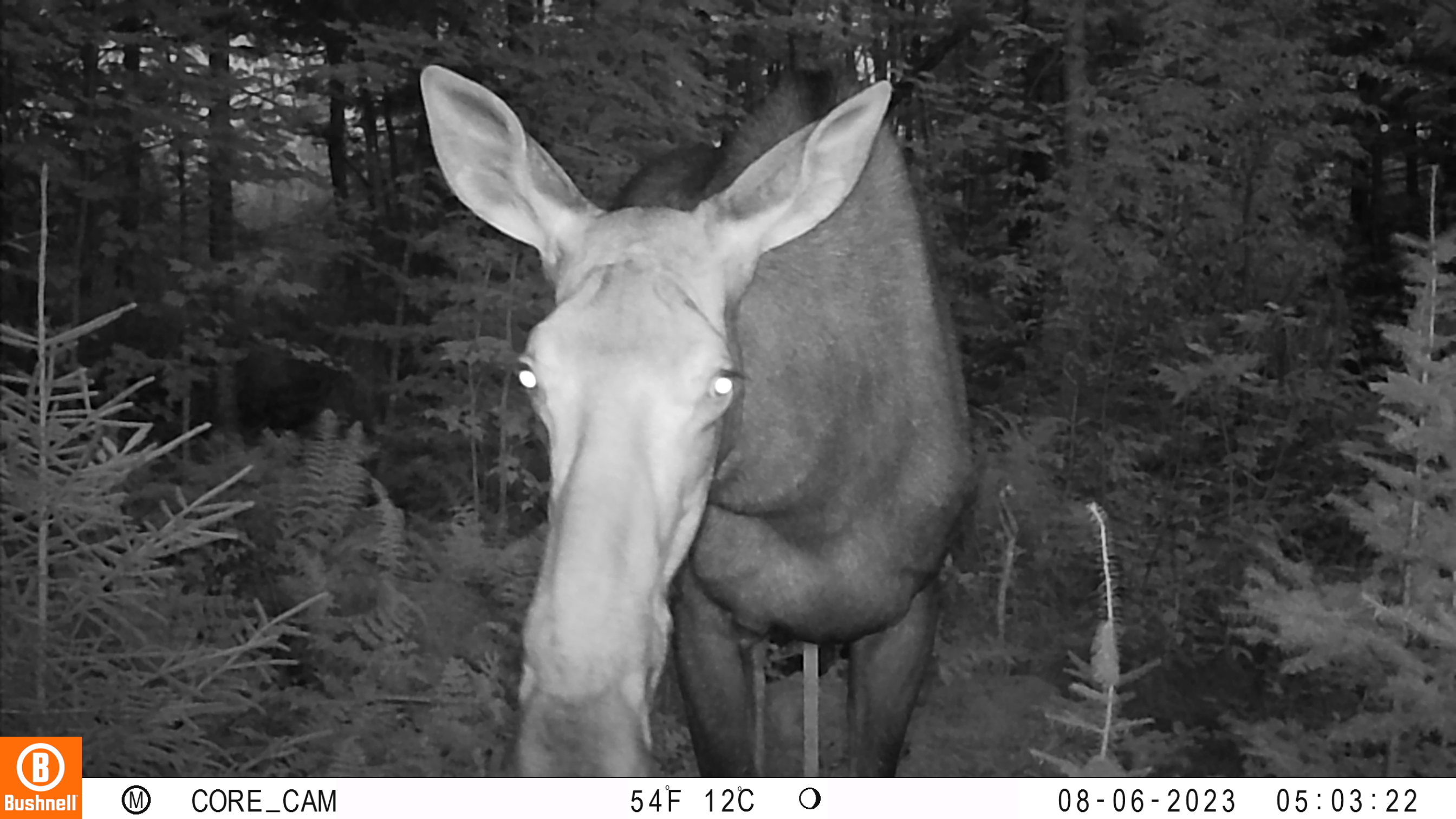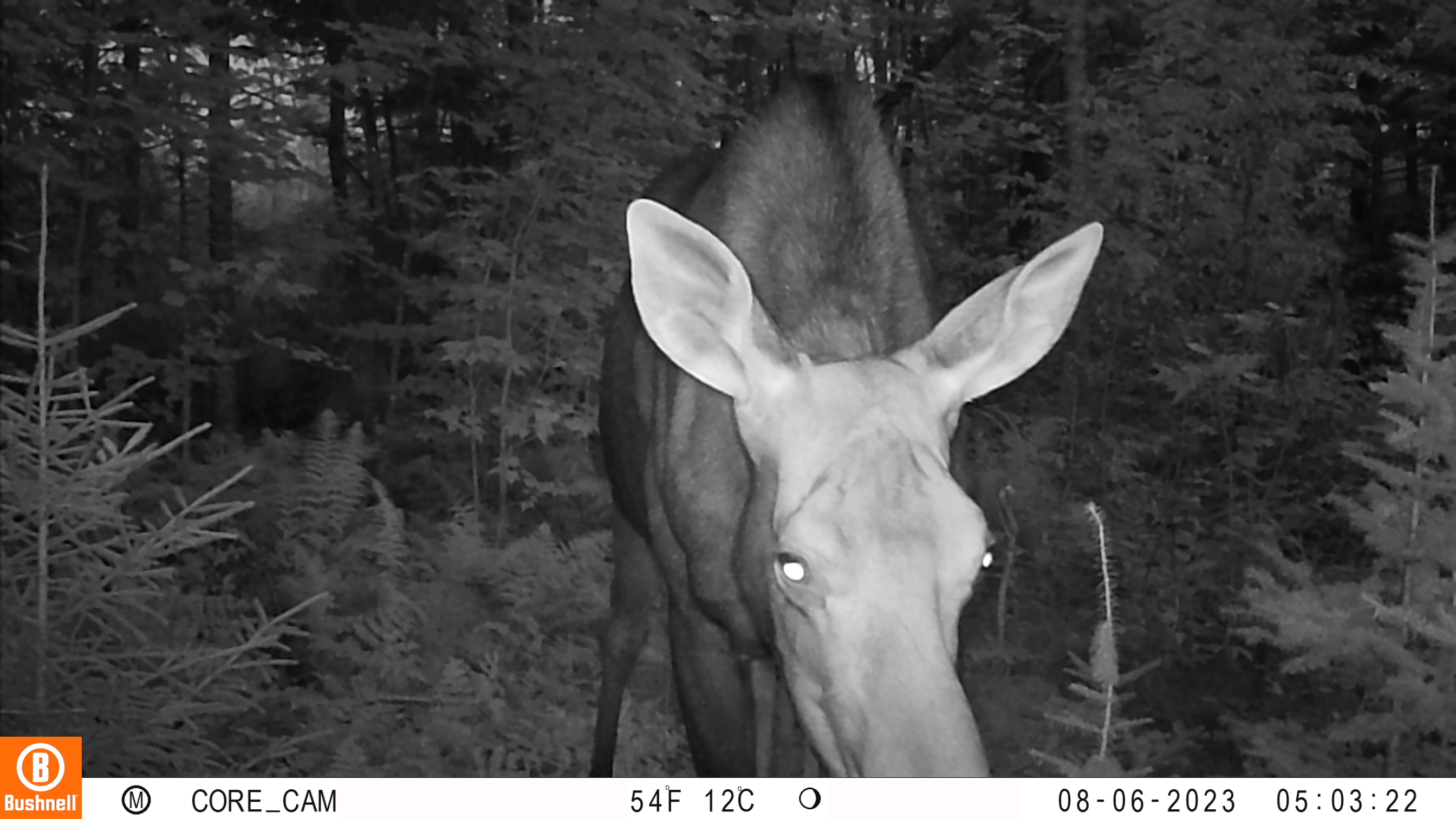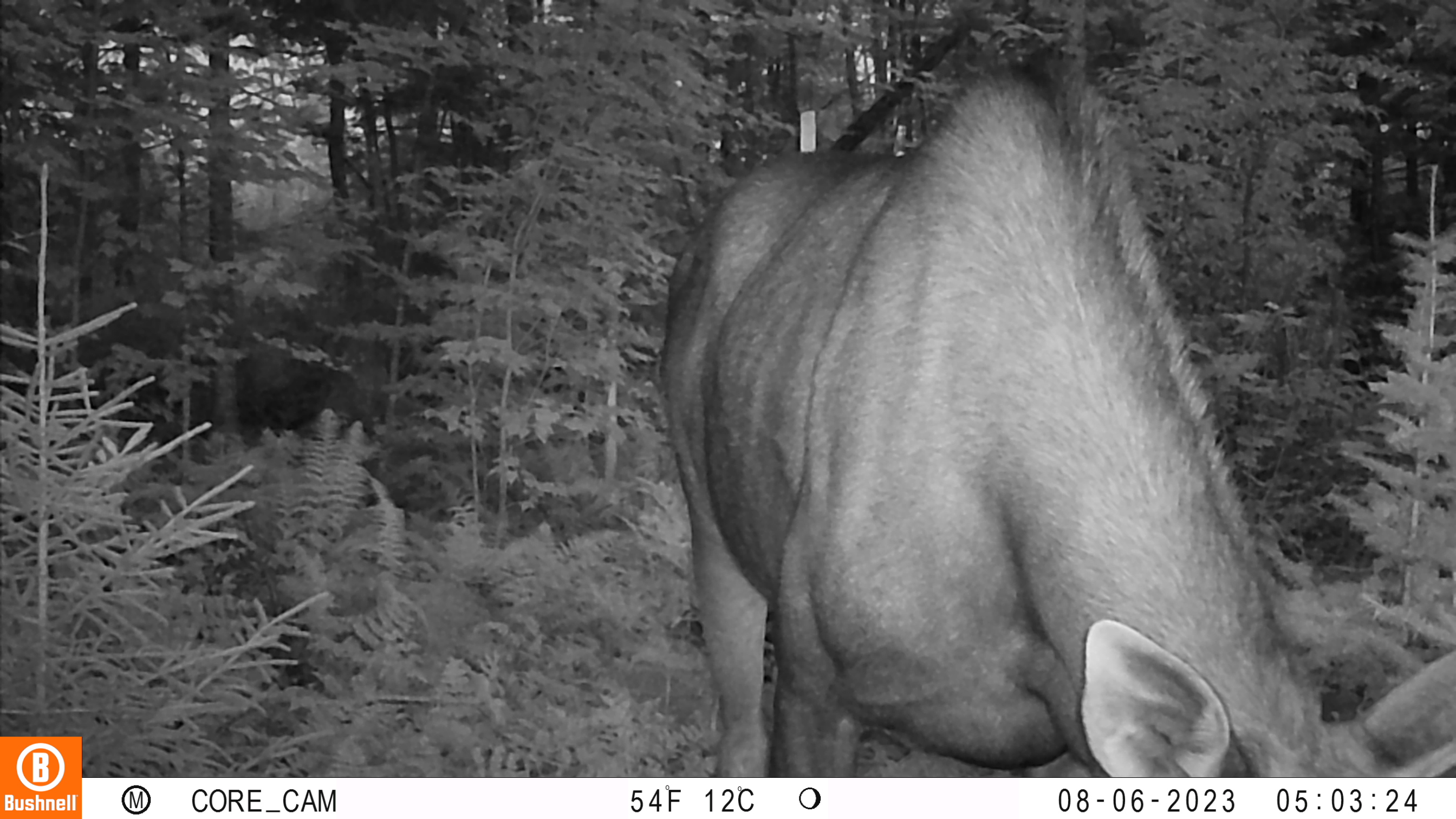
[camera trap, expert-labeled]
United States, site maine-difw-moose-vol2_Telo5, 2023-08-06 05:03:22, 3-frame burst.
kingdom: Animalia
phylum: Chordata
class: Mammalia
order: Artiodactyla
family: Cervidae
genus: Alces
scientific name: Alces alces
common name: moose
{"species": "moose (Alces alces)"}